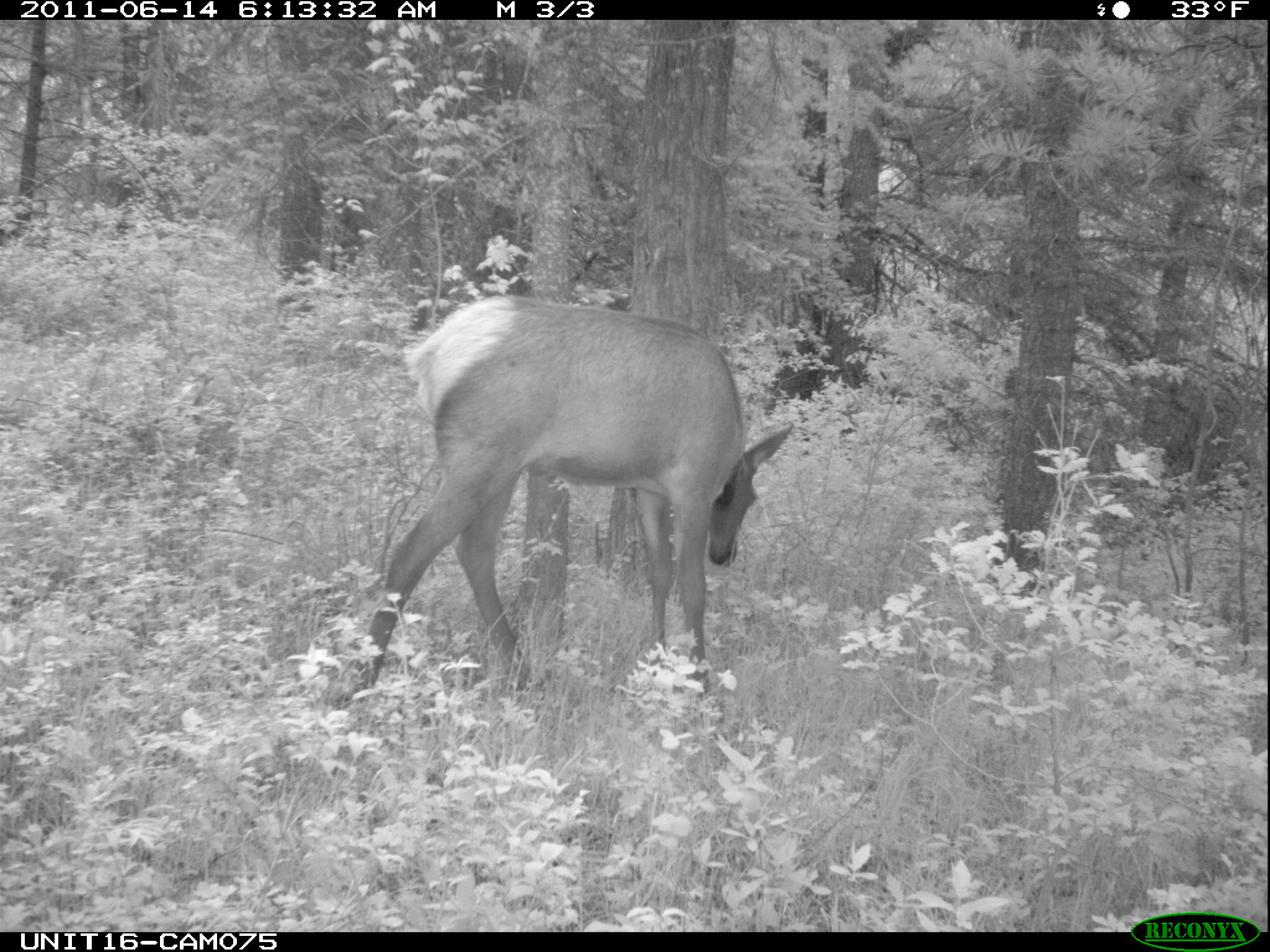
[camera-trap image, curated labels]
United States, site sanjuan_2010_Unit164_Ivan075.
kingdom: Animalia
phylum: Chordata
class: Mammalia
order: Artiodactyla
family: Cervidae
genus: Cervus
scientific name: Cervus elaphus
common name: red deer